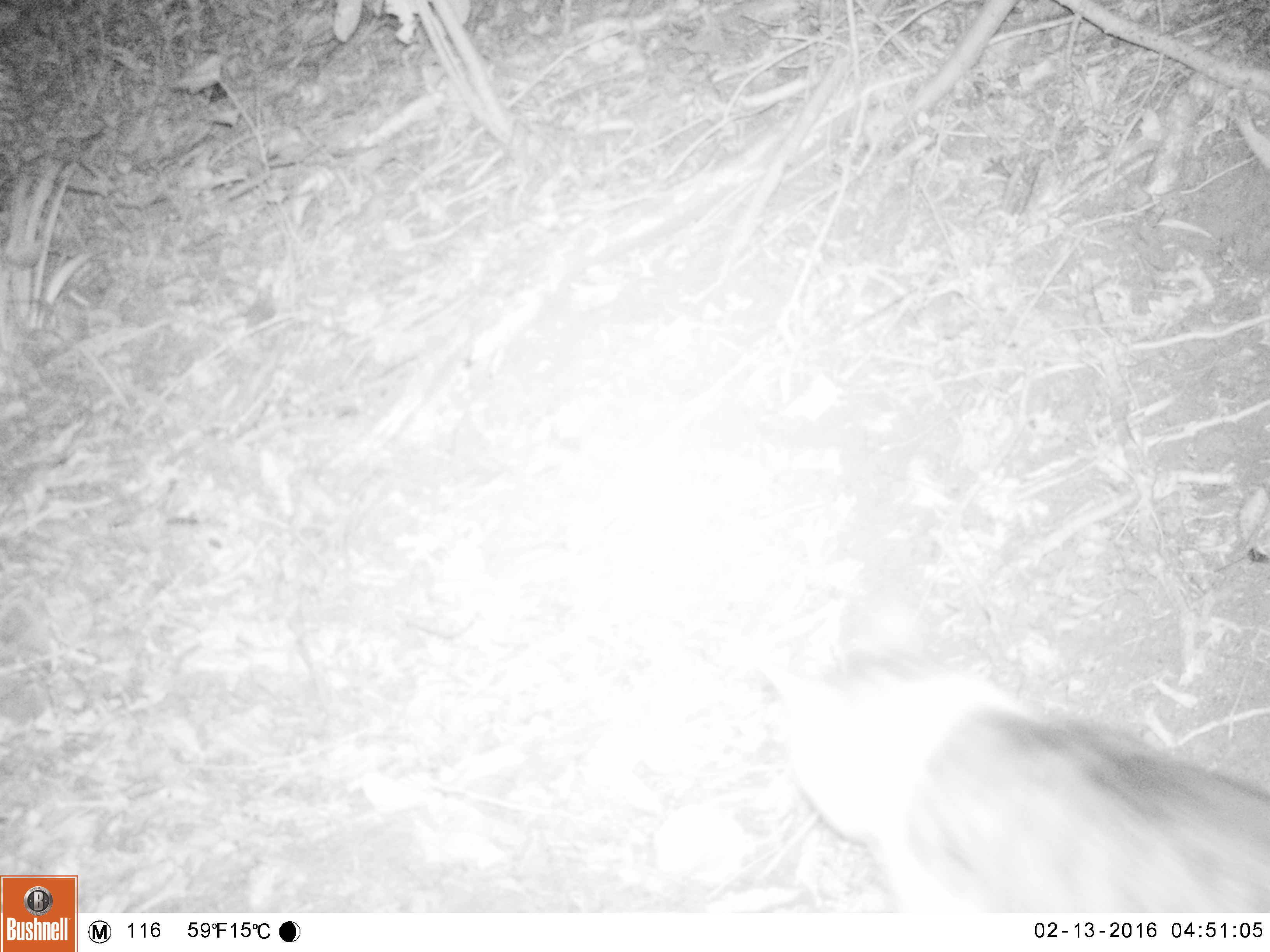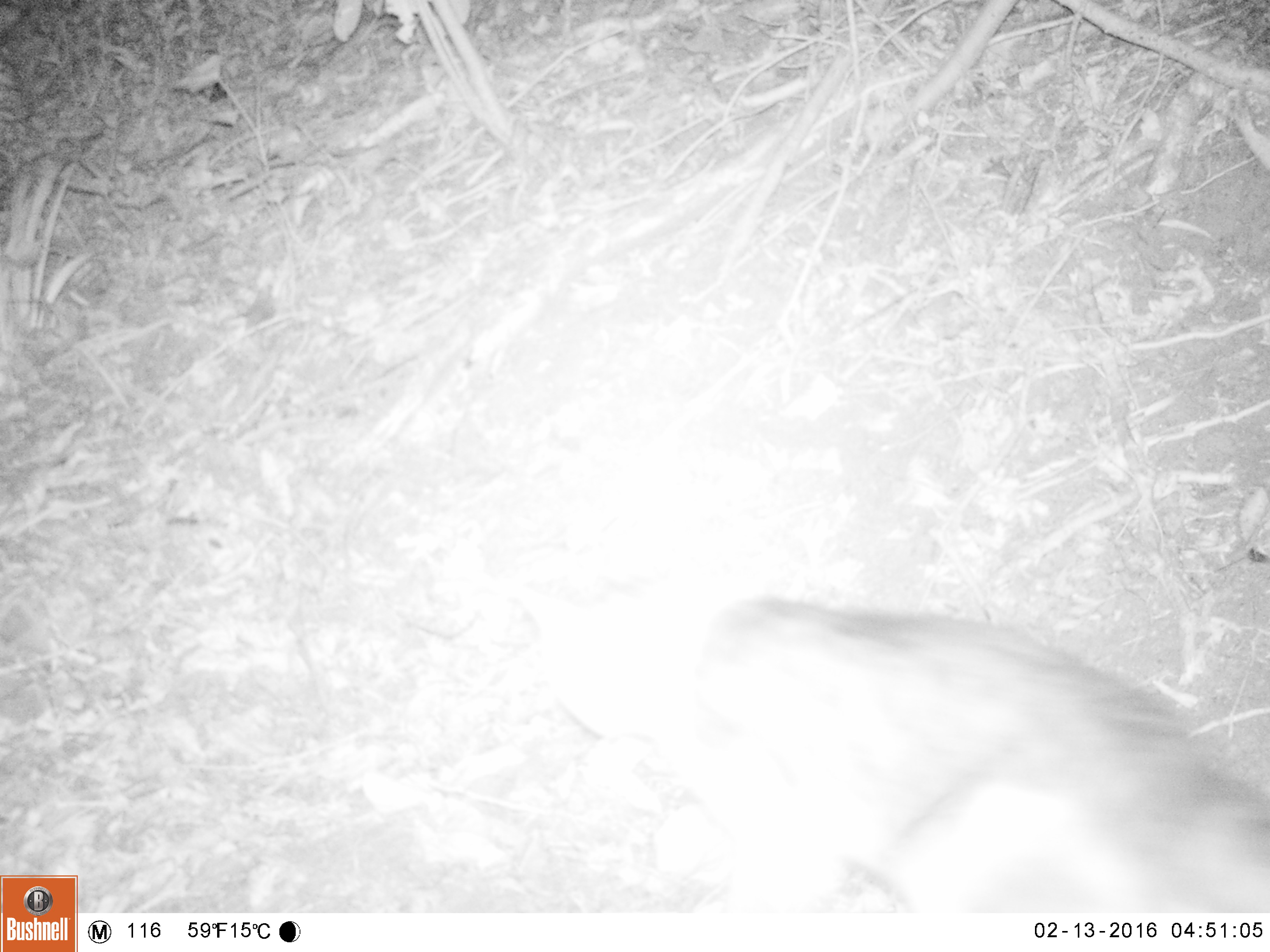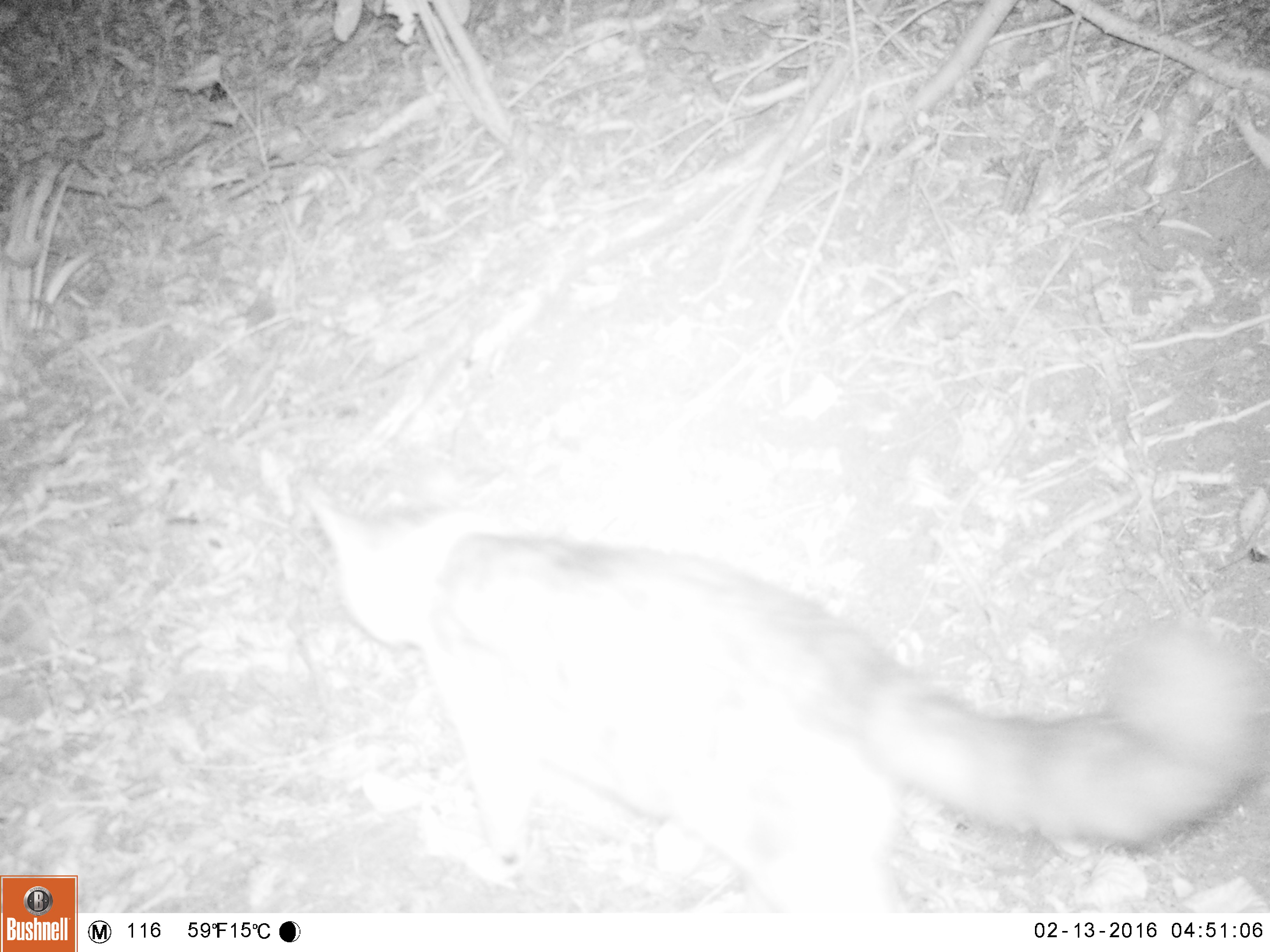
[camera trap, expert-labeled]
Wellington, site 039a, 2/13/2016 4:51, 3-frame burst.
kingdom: Animalia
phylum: Chordata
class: Mammalia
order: Carnivora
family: Felidae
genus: Felis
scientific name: Felis catus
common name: cat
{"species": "cat (Felis catus)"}